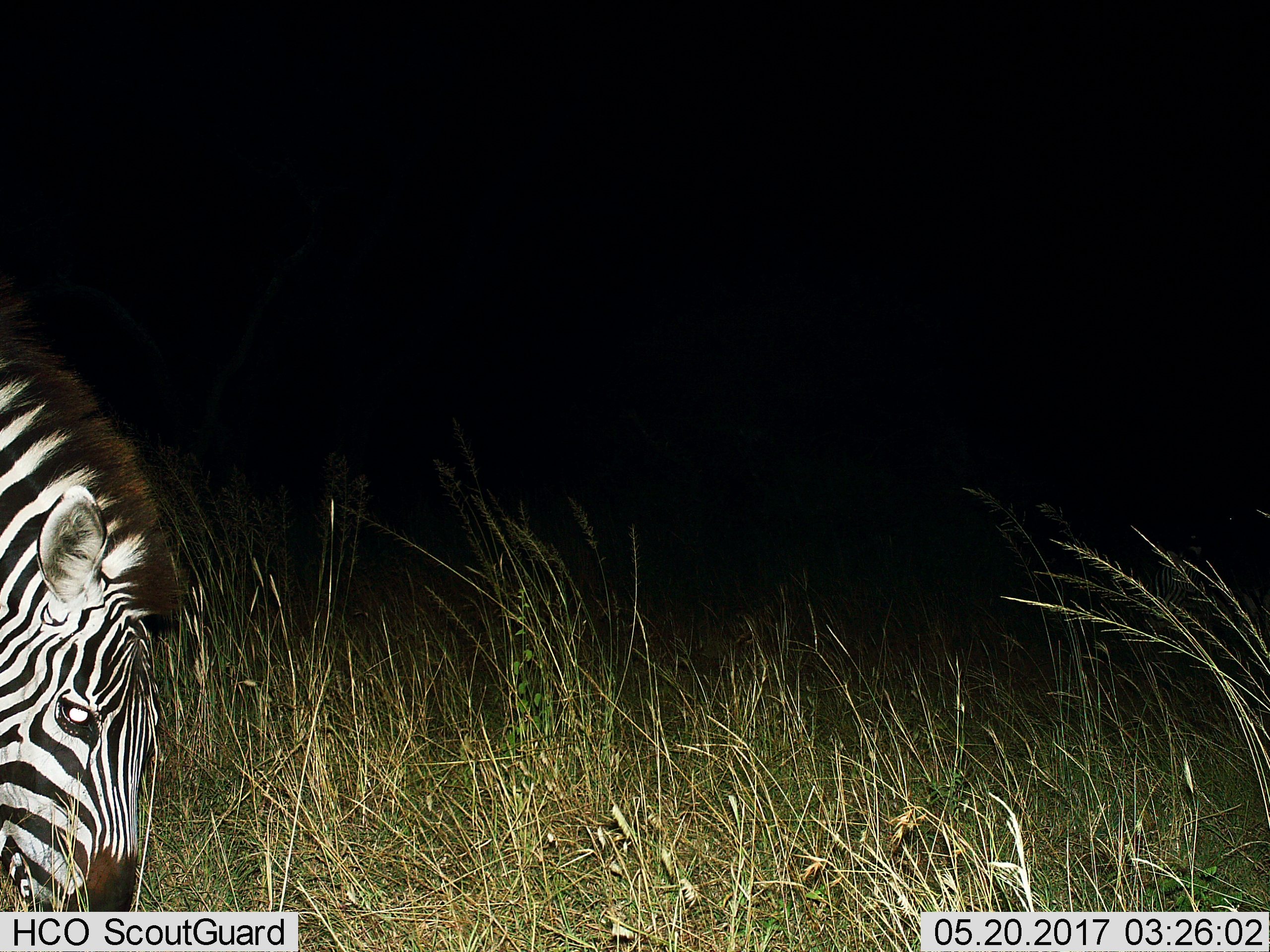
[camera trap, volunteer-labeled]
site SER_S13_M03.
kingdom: Animalia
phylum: Chordata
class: Mammalia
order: Perissodactyla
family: Equidae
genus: Equus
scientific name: Equus quagga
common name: plains zebra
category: zebraplains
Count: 1.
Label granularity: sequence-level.